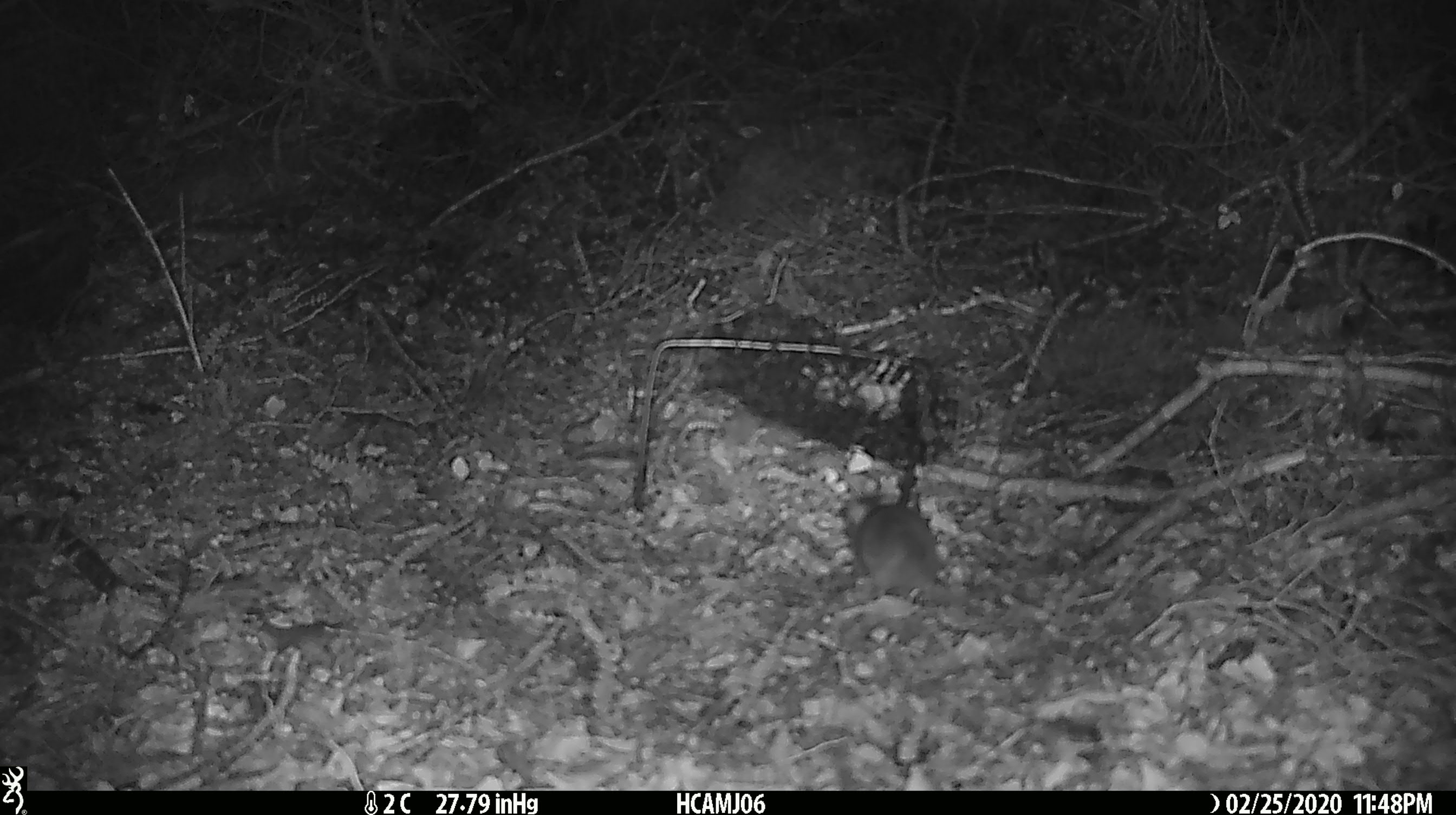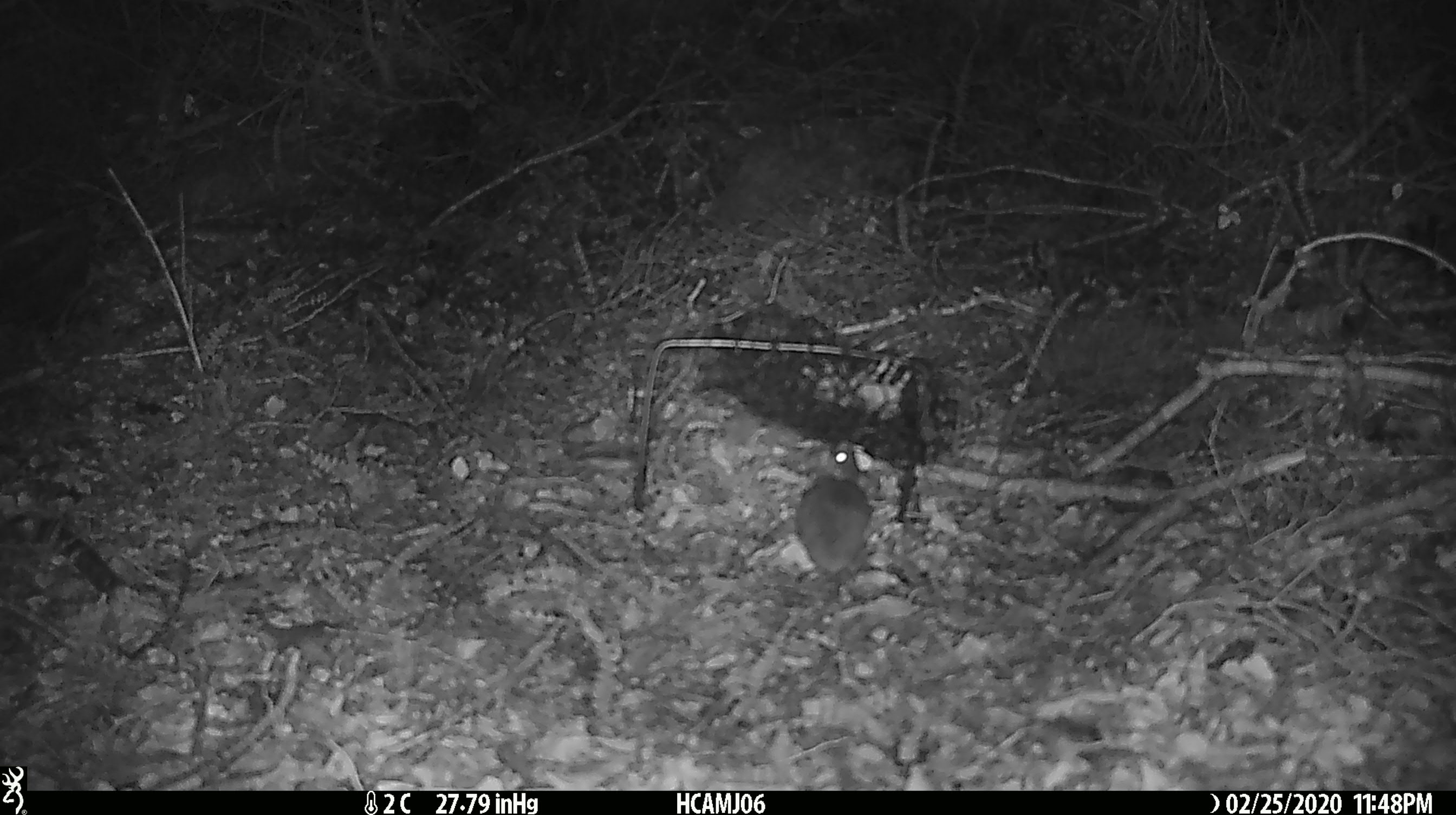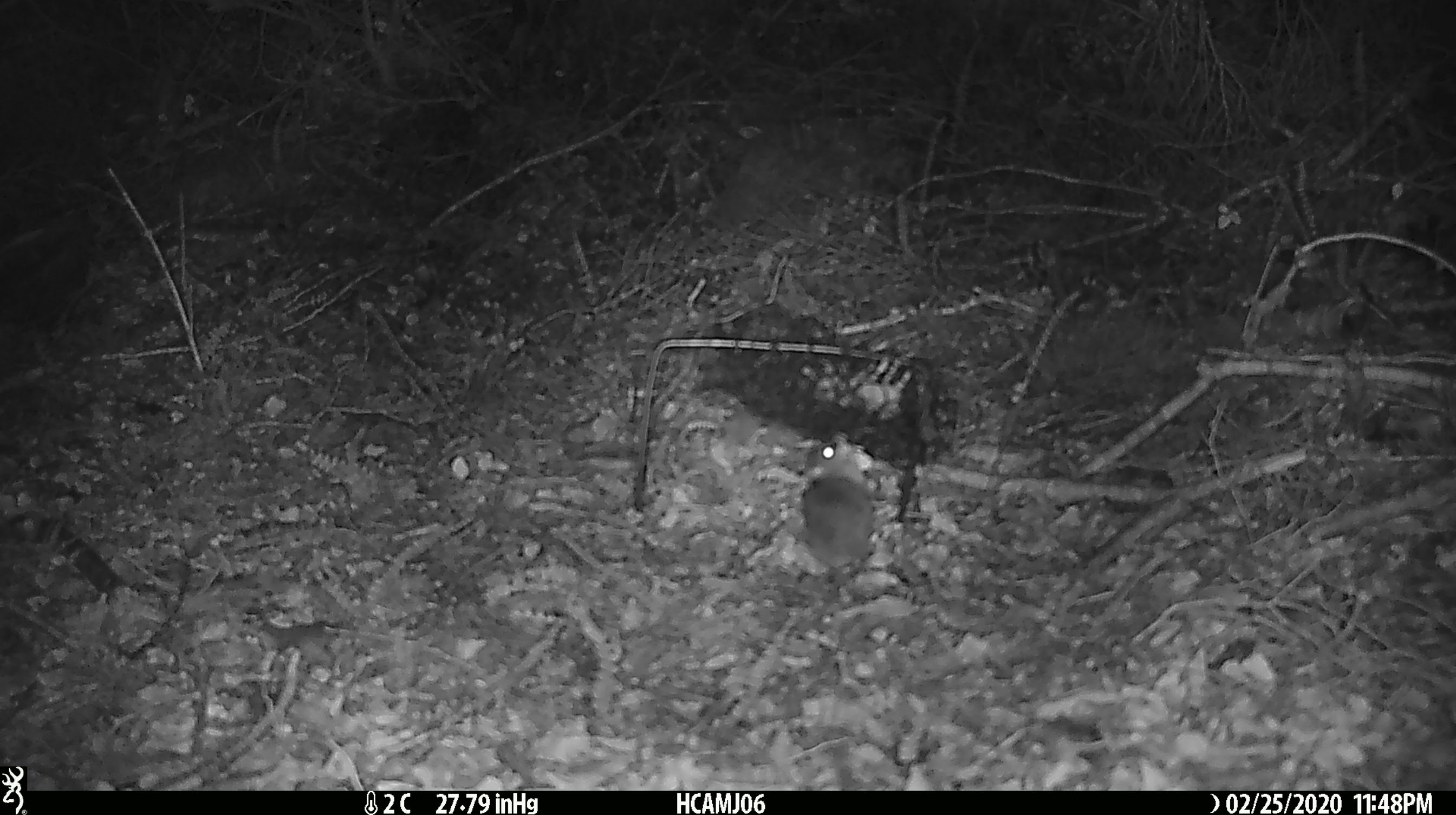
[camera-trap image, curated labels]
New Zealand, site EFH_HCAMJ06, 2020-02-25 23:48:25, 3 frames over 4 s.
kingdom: Animalia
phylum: Chordata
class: Mammalia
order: Rodentia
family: Muridae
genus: Mus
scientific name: Mus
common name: mouse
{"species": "mouse (Mus)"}